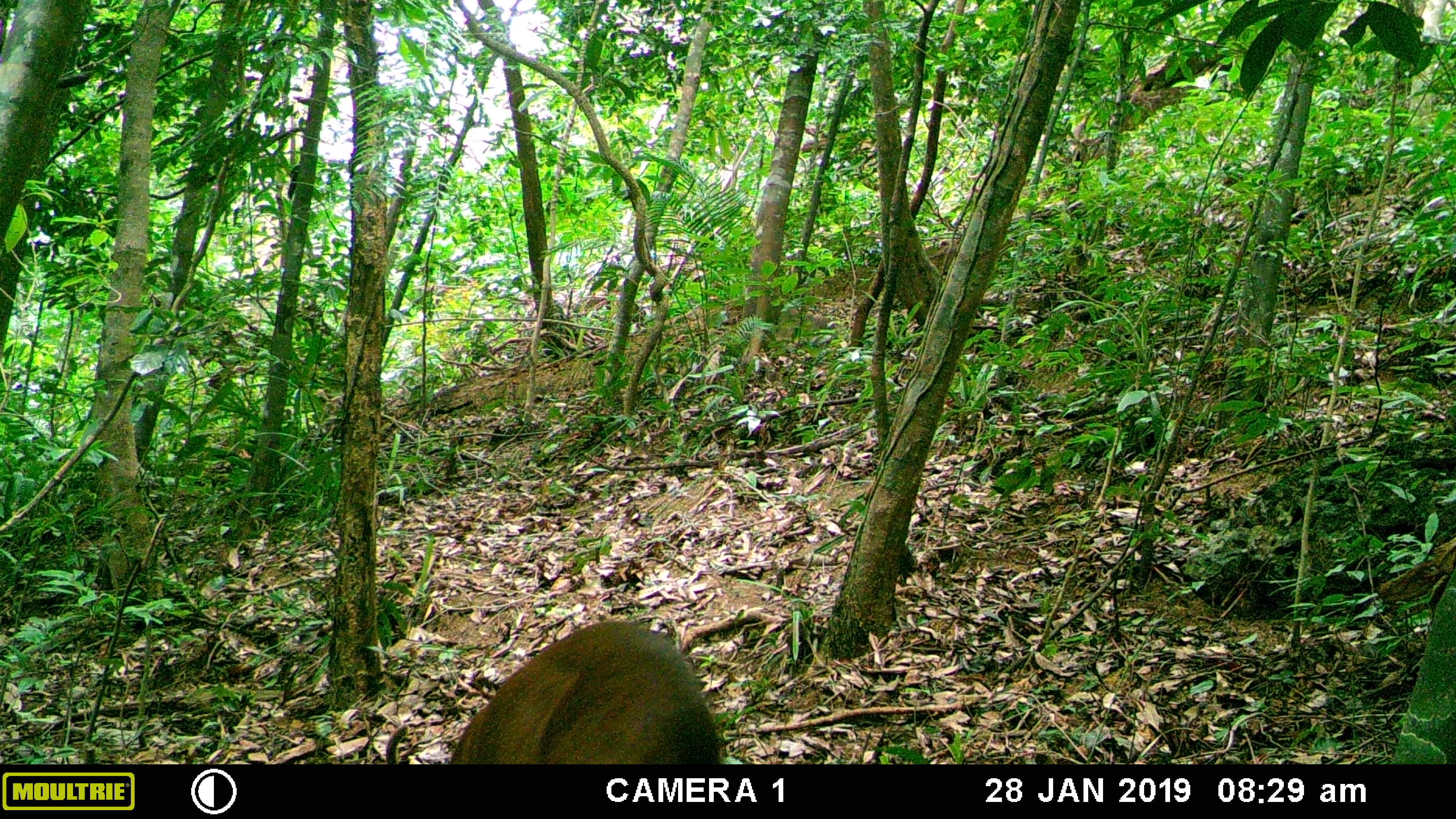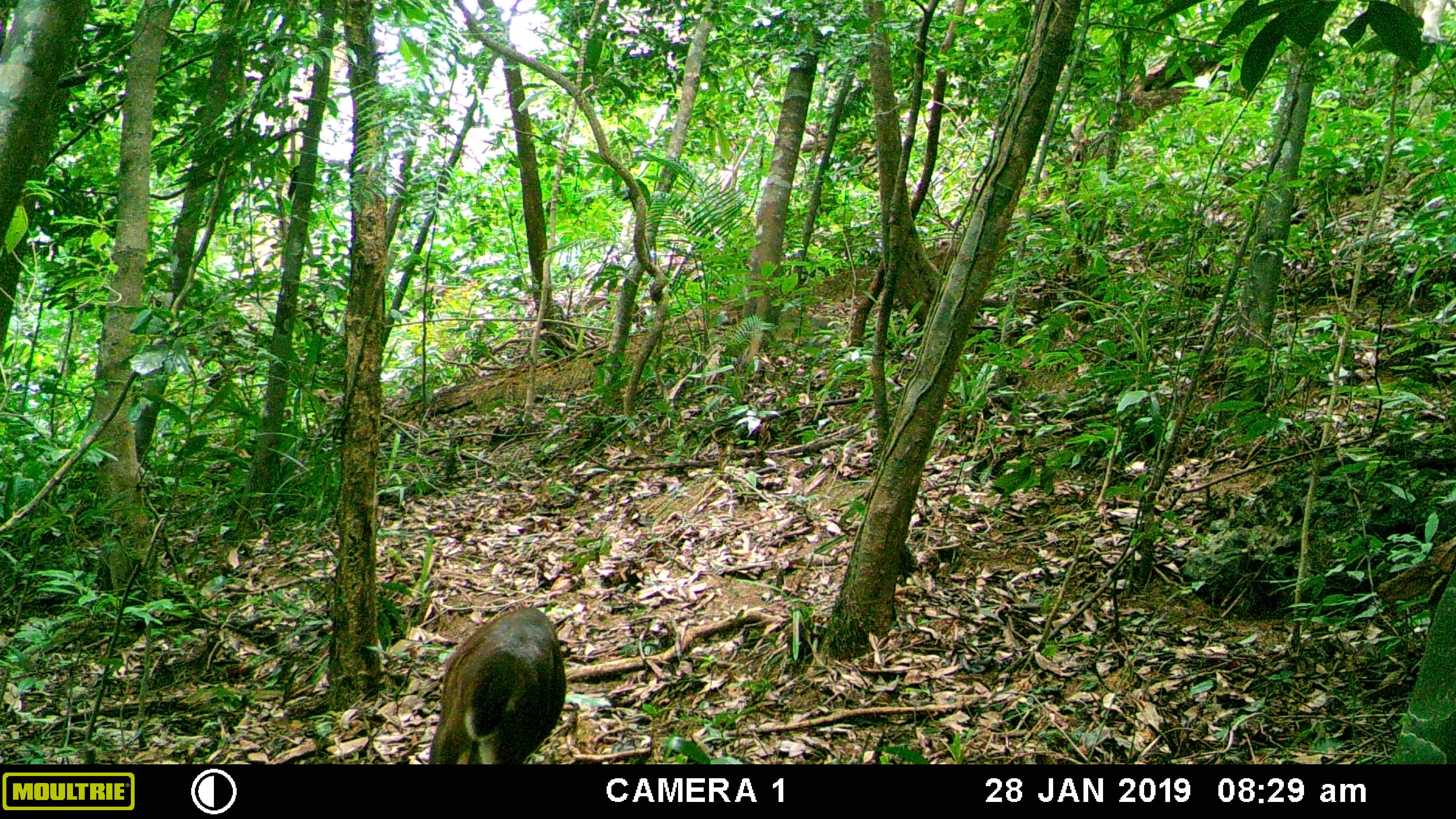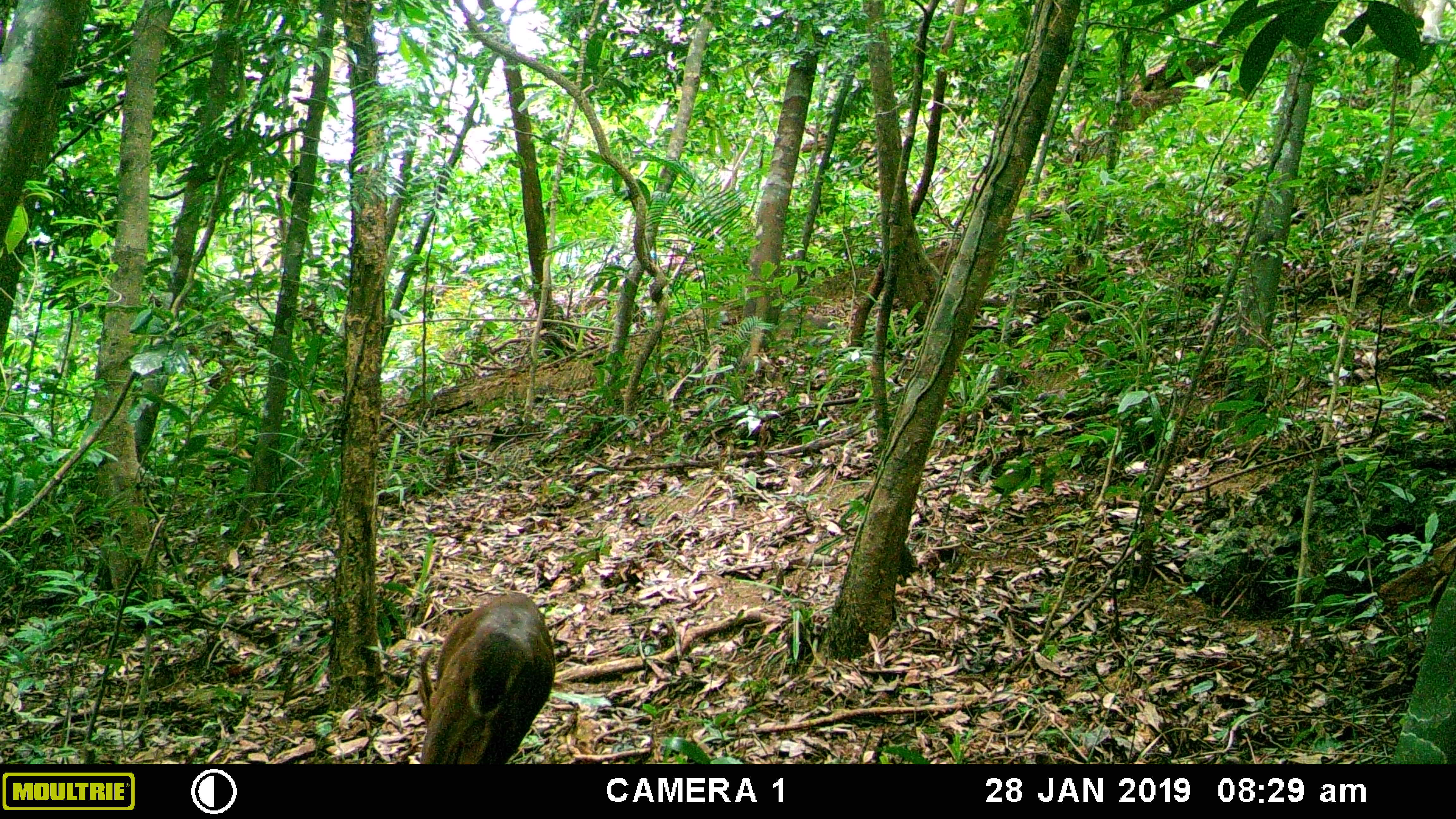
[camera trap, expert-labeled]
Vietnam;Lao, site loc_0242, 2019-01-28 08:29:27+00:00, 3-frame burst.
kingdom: Animalia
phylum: Chordata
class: Mammalia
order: Artiodactyla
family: Cervidae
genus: Muntiacus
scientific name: Muntiacus vuquangensis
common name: large-antlered muntjac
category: large antlered muntjac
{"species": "large antlered muntjac (large-antlered muntjac) (Muntiacus vuquangensis)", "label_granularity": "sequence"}